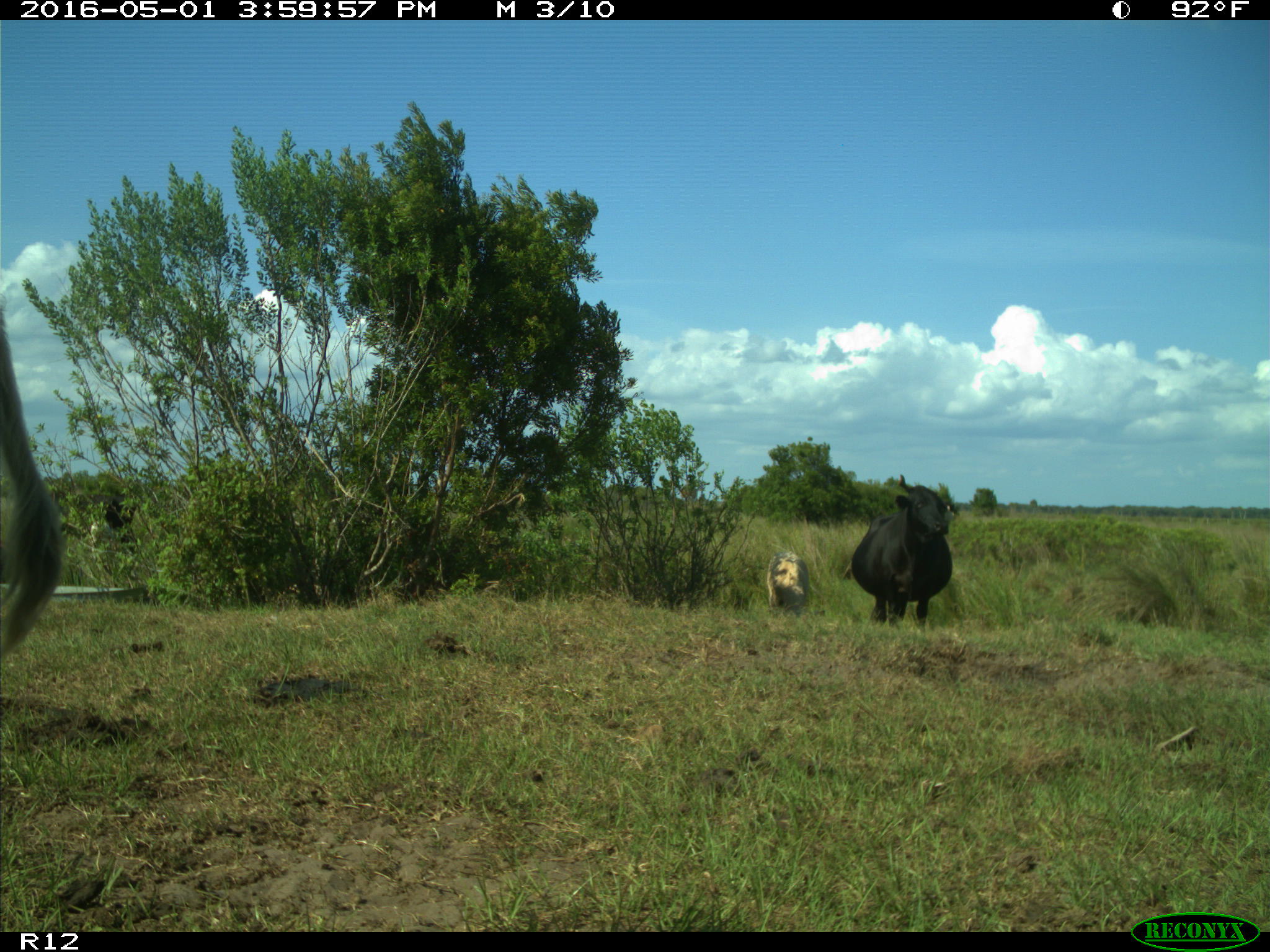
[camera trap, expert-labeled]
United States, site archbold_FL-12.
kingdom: Animalia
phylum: Chordata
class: Mammalia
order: Artiodactyla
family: Bovidae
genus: Bos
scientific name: Bos taurus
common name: domestic cow